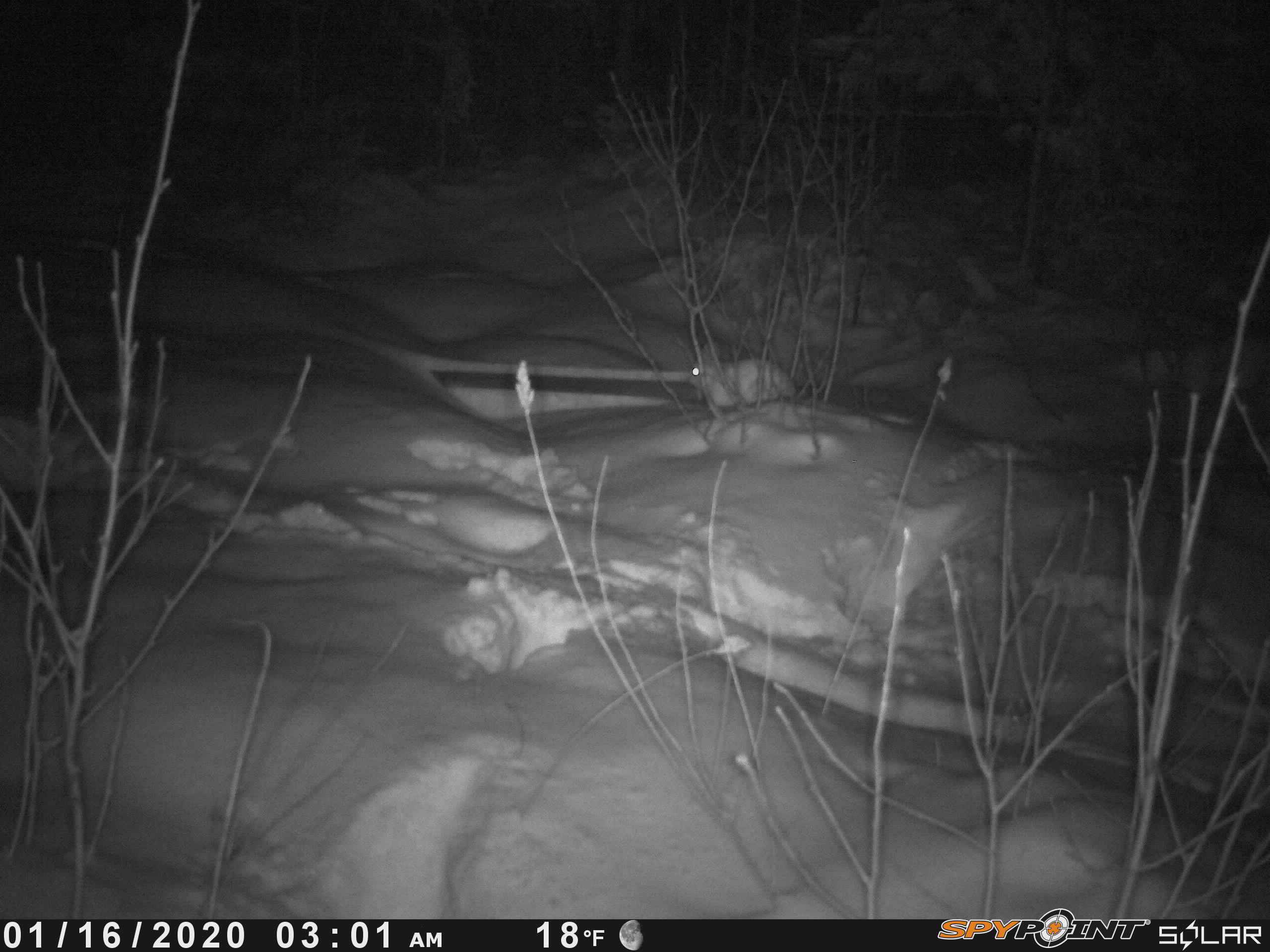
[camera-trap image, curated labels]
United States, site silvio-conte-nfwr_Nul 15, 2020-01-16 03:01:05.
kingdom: Animalia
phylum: Chordata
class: Mammalia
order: Lagomorpha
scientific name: Lagomorpha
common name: rabbit or hare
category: rabbit or hare sp.